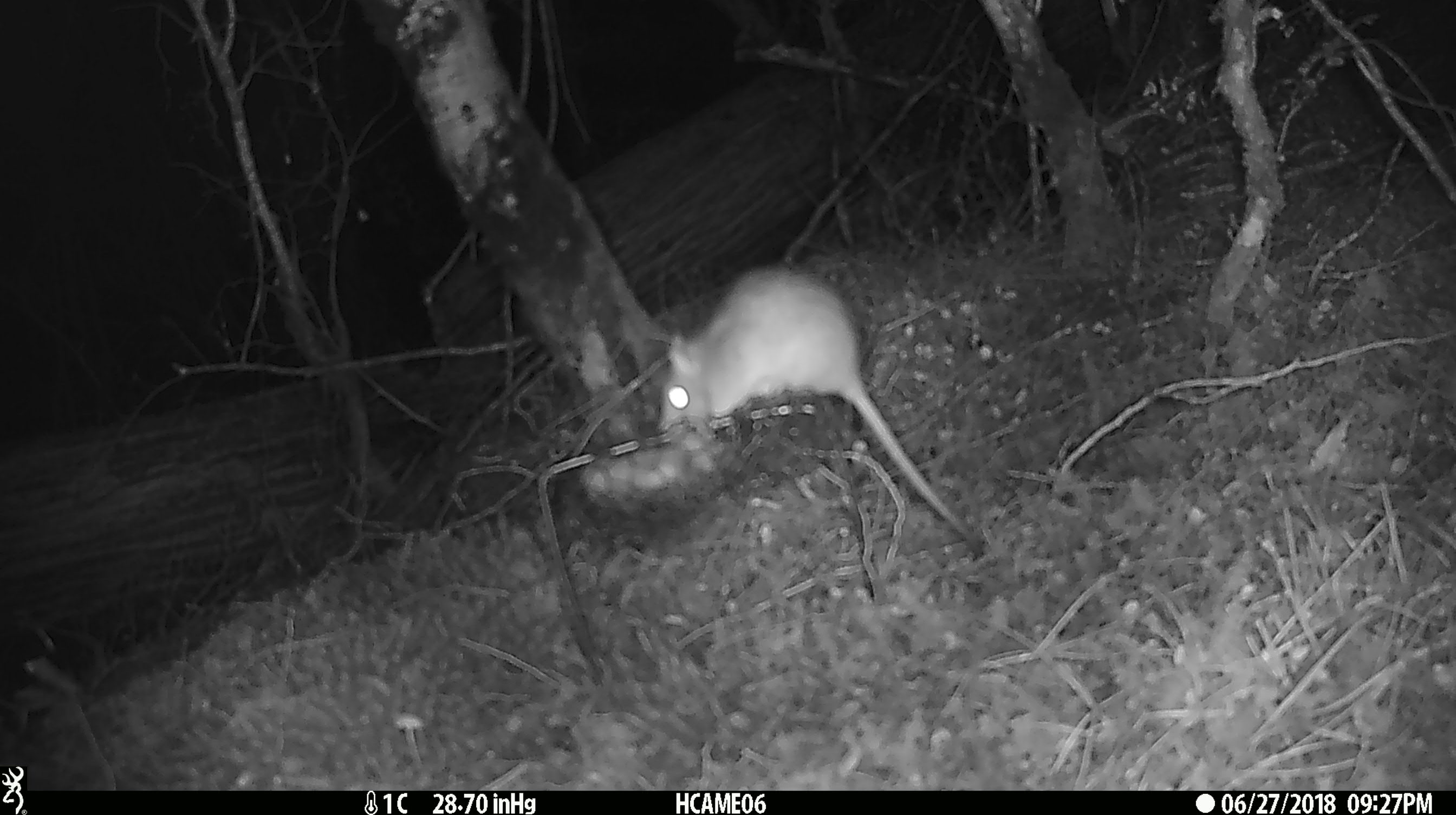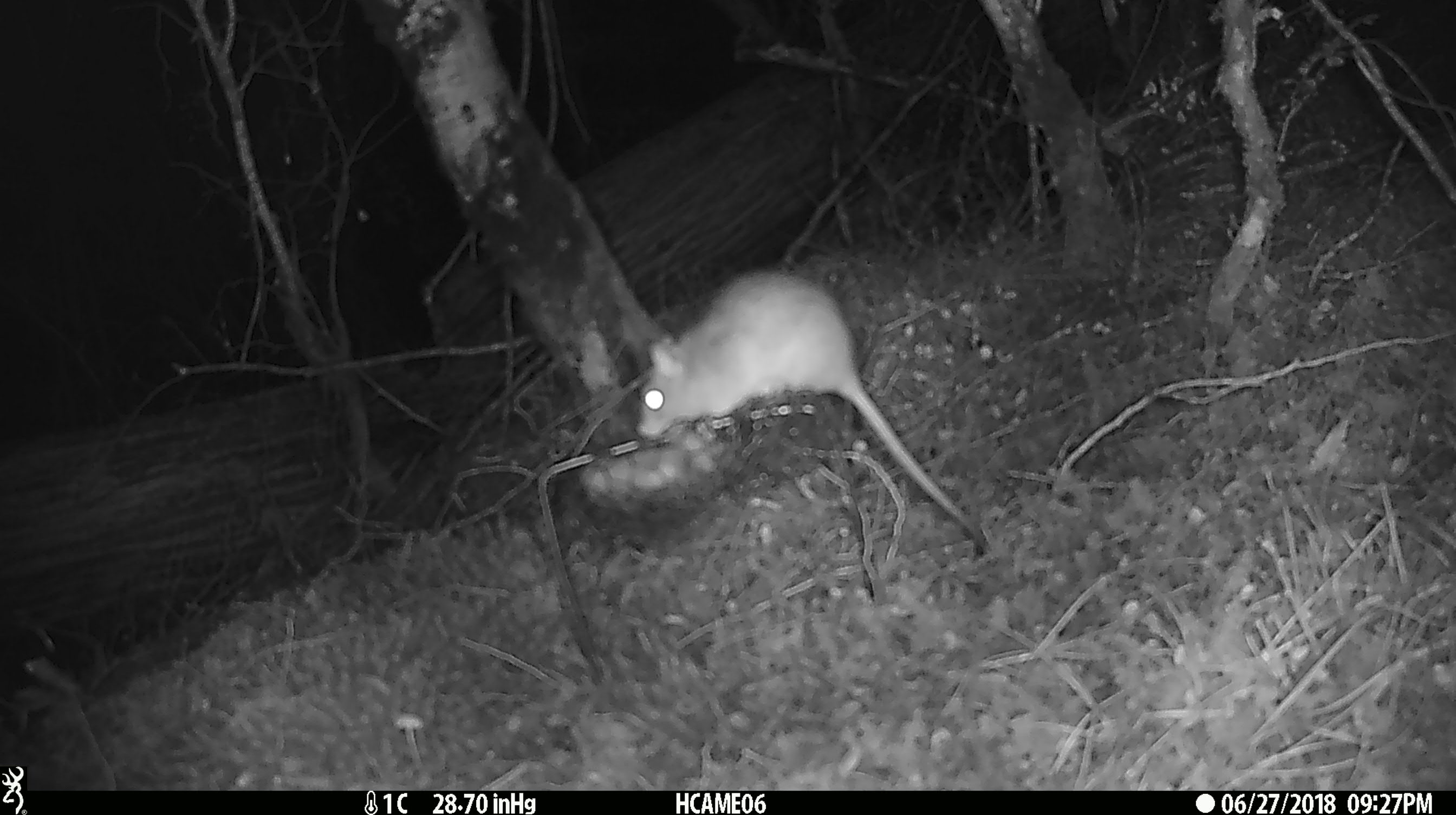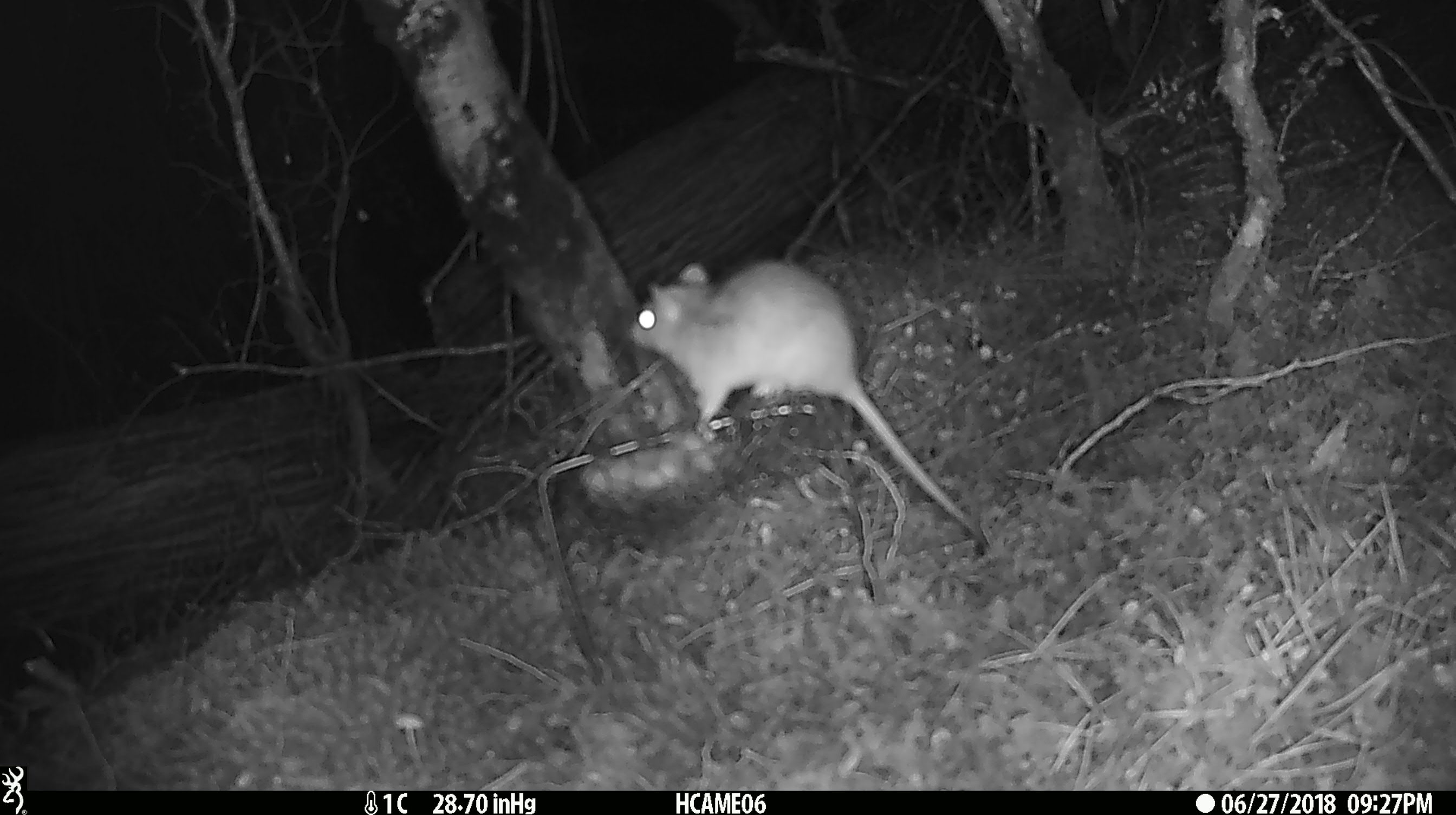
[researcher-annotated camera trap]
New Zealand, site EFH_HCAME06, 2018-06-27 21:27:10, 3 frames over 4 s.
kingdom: Animalia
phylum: Chordata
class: Mammalia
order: Rodentia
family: Muridae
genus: Rattus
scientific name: Rattus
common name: rat